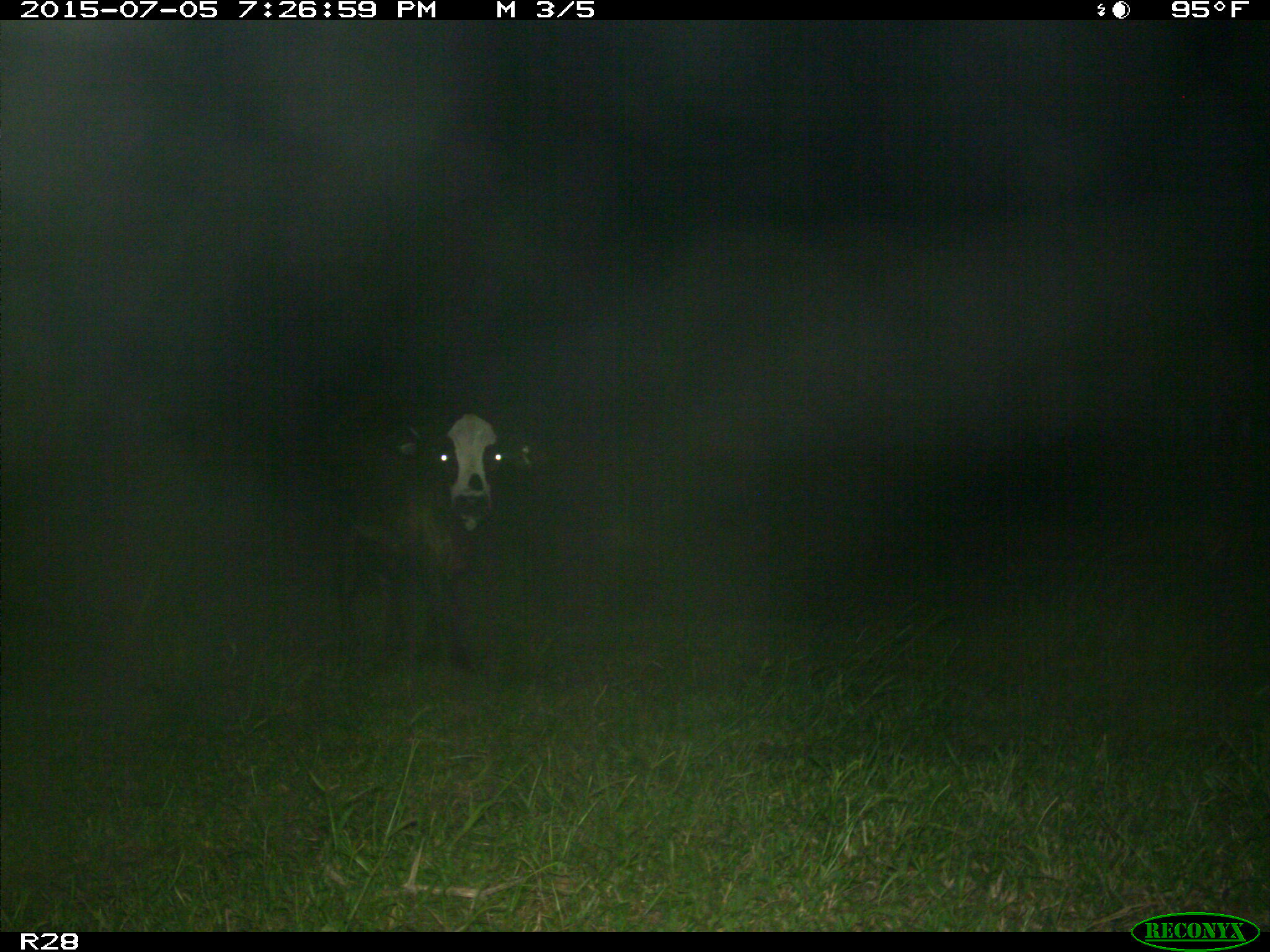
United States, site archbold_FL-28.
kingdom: Animalia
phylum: Chordata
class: Mammalia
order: Artiodactyla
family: Bovidae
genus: Bos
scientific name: Bos taurus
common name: domestic cow